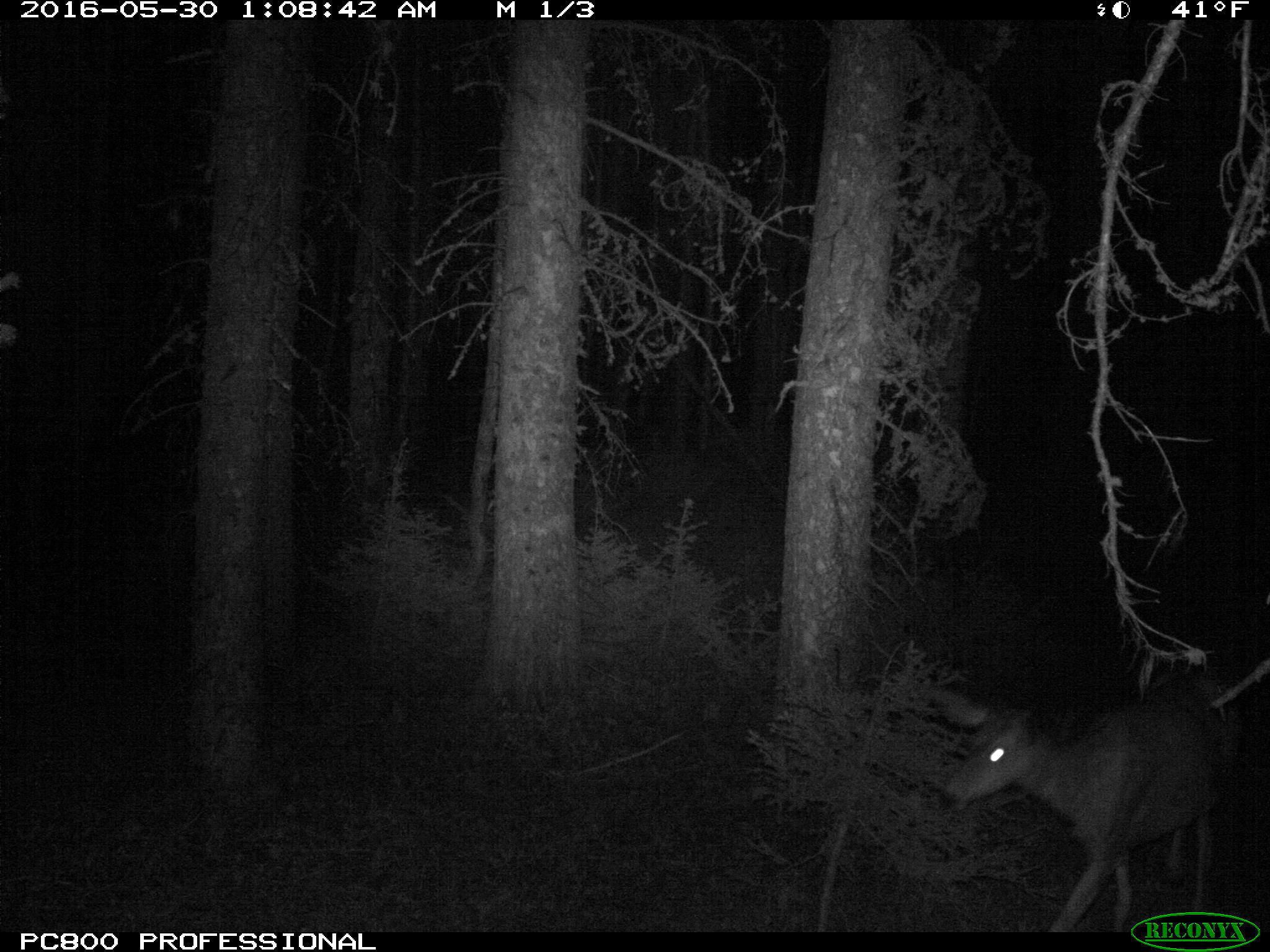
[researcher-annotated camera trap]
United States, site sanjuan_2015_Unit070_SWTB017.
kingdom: Animalia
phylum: Chordata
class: Mammalia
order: Artiodactyla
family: Cervidae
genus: Odocoileus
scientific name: Odocoileus hemionus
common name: mule deer